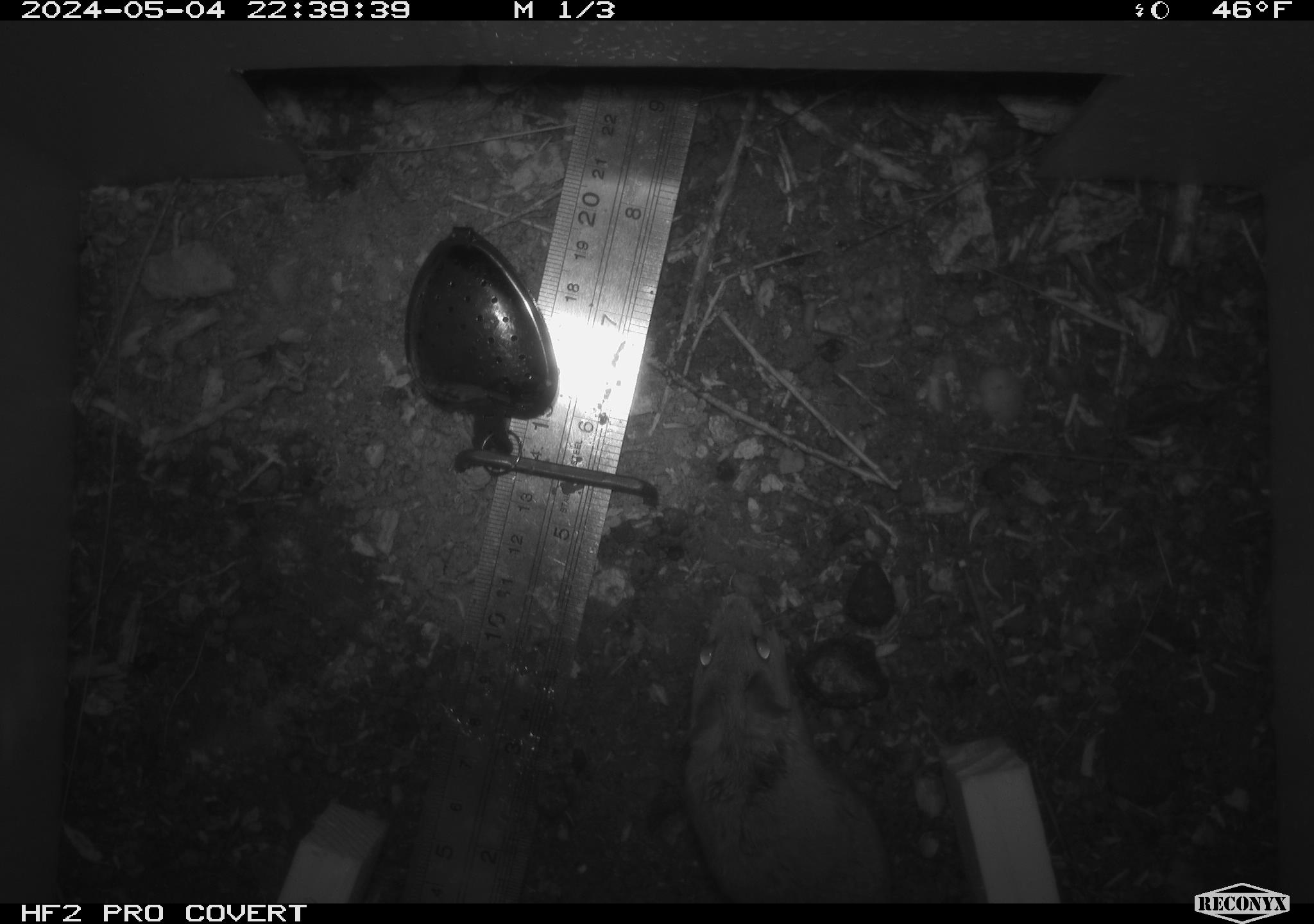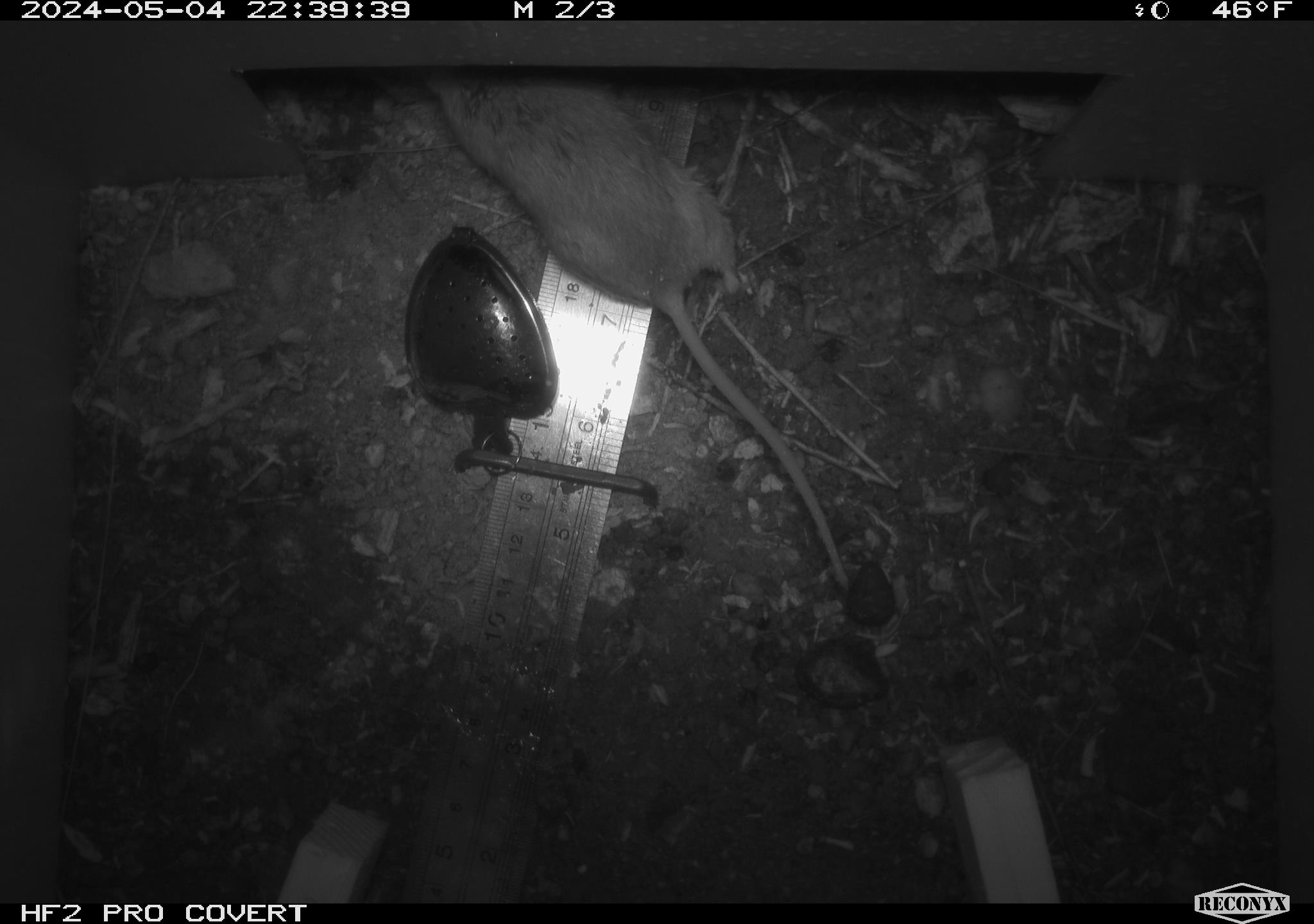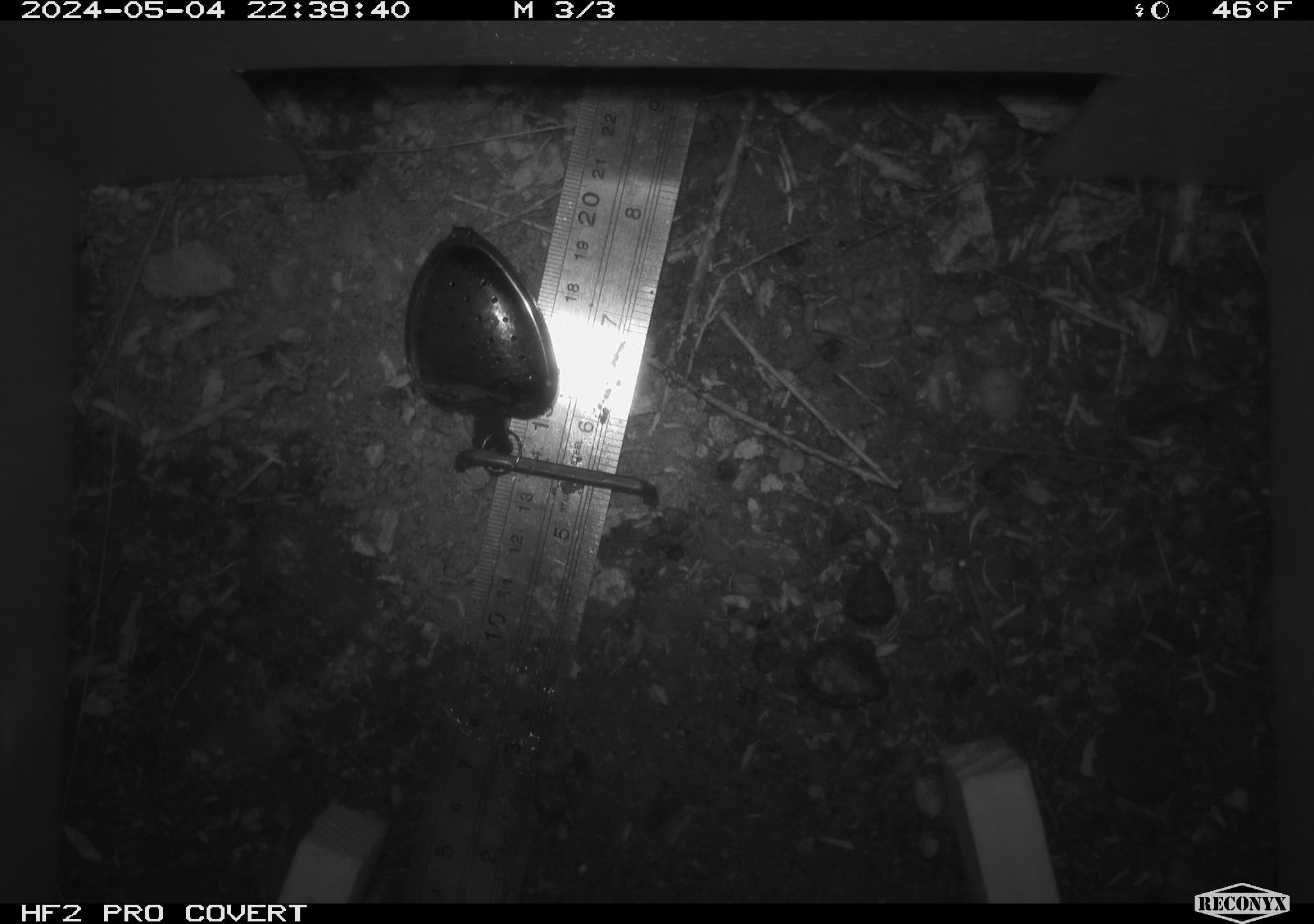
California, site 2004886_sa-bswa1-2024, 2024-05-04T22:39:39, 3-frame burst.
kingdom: Animalia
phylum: Chordata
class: Mammalia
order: Rodentia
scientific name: Rodentia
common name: mouse species